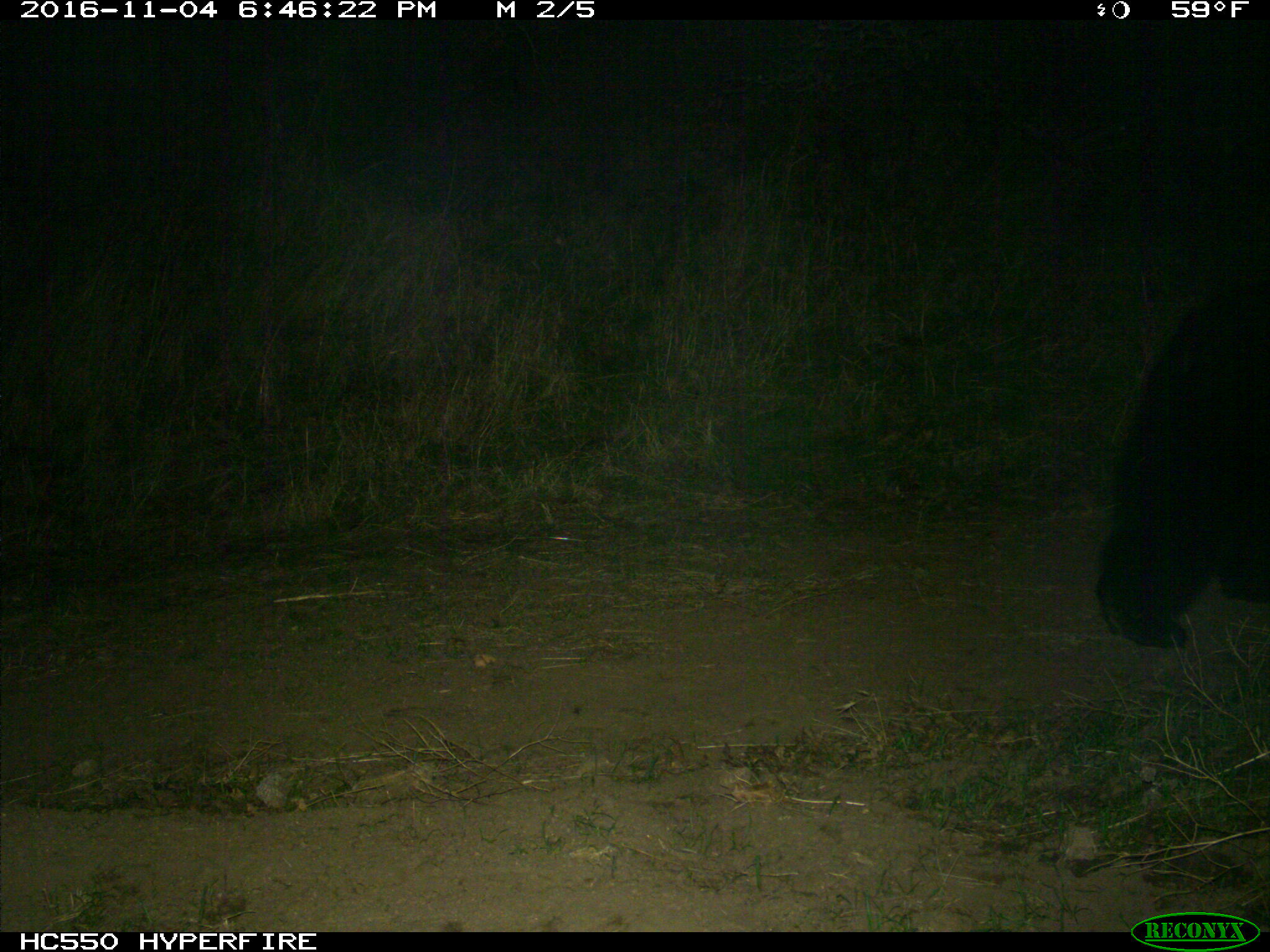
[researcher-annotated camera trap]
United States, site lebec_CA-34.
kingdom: Animalia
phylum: Chordata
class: Mammalia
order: Carnivora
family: Ursidae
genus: Ursus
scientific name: Ursus americanus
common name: american black bear